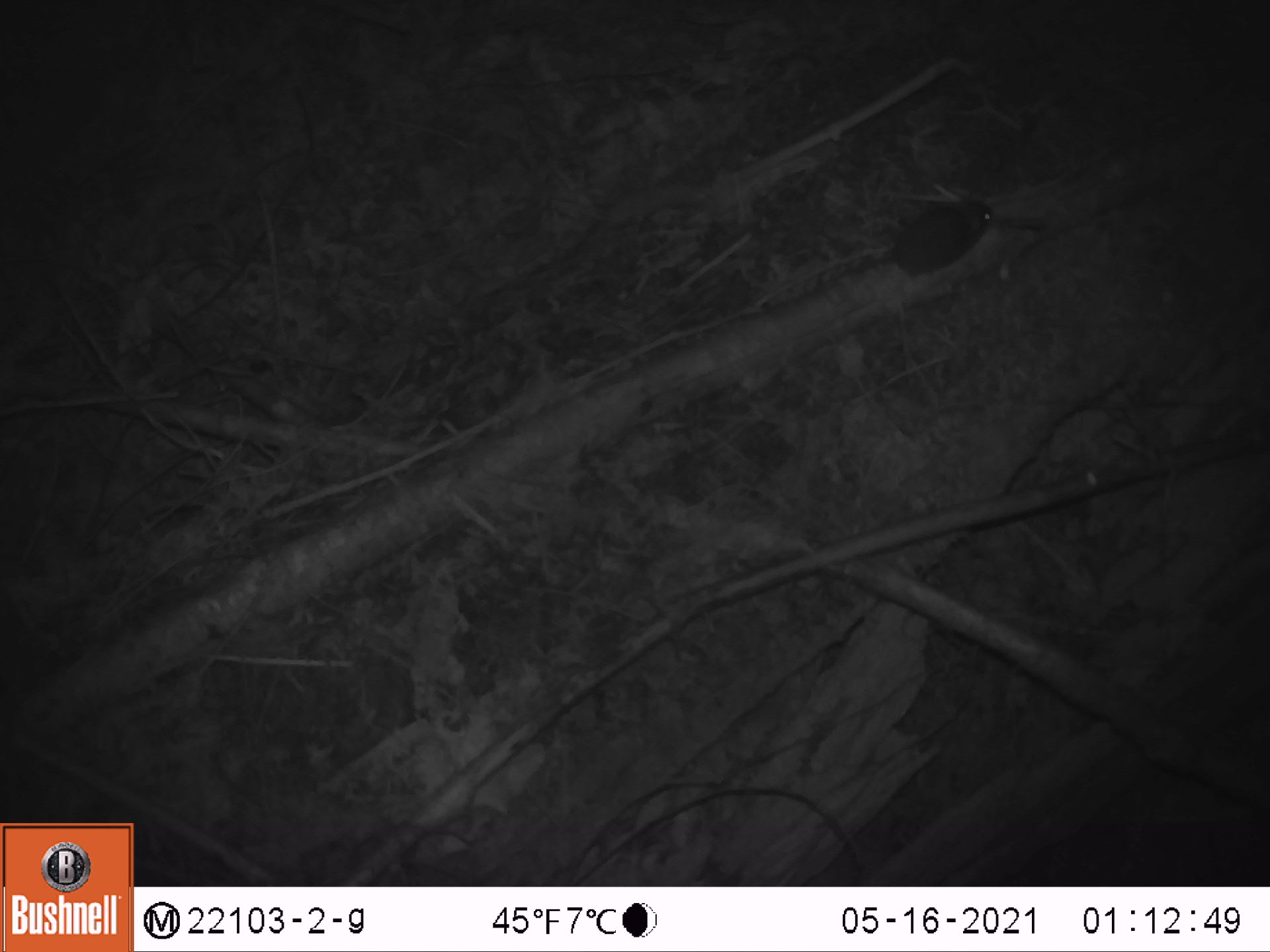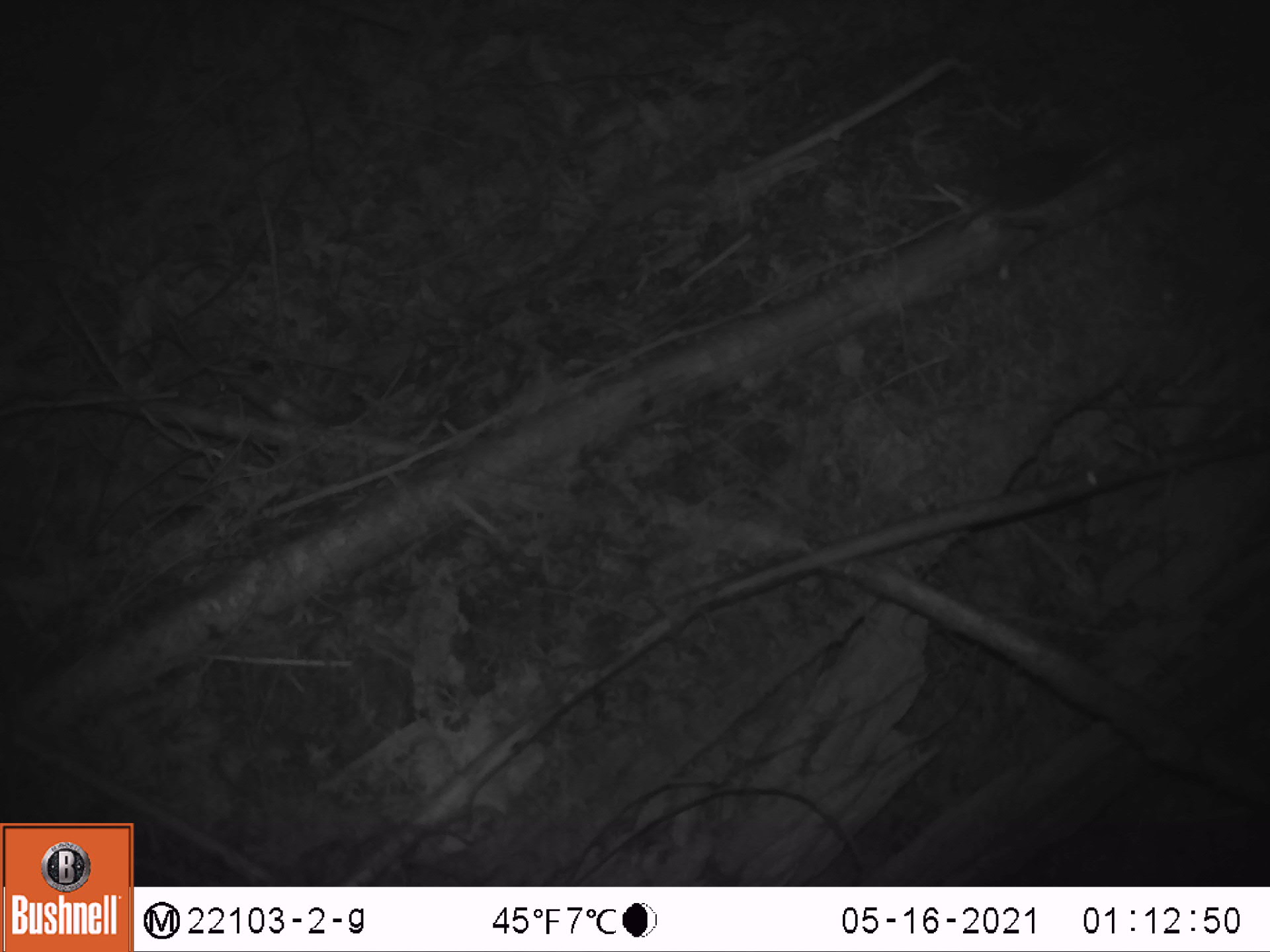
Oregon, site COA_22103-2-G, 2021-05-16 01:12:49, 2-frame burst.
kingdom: Animalia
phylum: Chordata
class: Mammalia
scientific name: Mammalia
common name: small mammal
Small mammal (Mammalia).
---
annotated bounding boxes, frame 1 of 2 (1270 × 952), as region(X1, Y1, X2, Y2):
small mammal: region(734, 170, 1010, 345)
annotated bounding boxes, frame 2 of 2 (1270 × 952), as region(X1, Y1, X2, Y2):
small mammal: region(891, 106, 1153, 277)